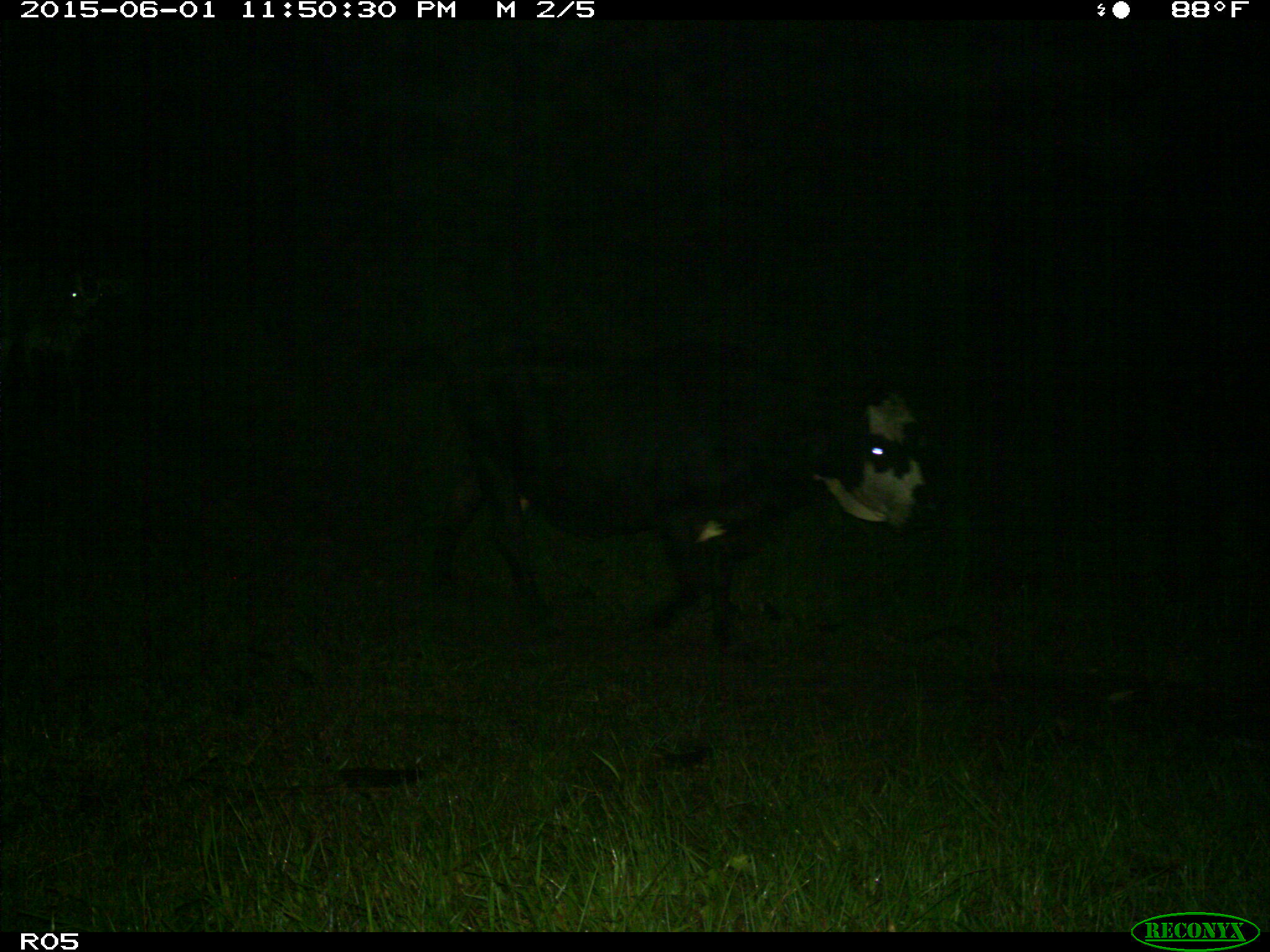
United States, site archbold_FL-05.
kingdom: Animalia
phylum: Chordata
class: Mammalia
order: Artiodactyla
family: Bovidae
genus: Bos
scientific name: Bos taurus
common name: domestic cow